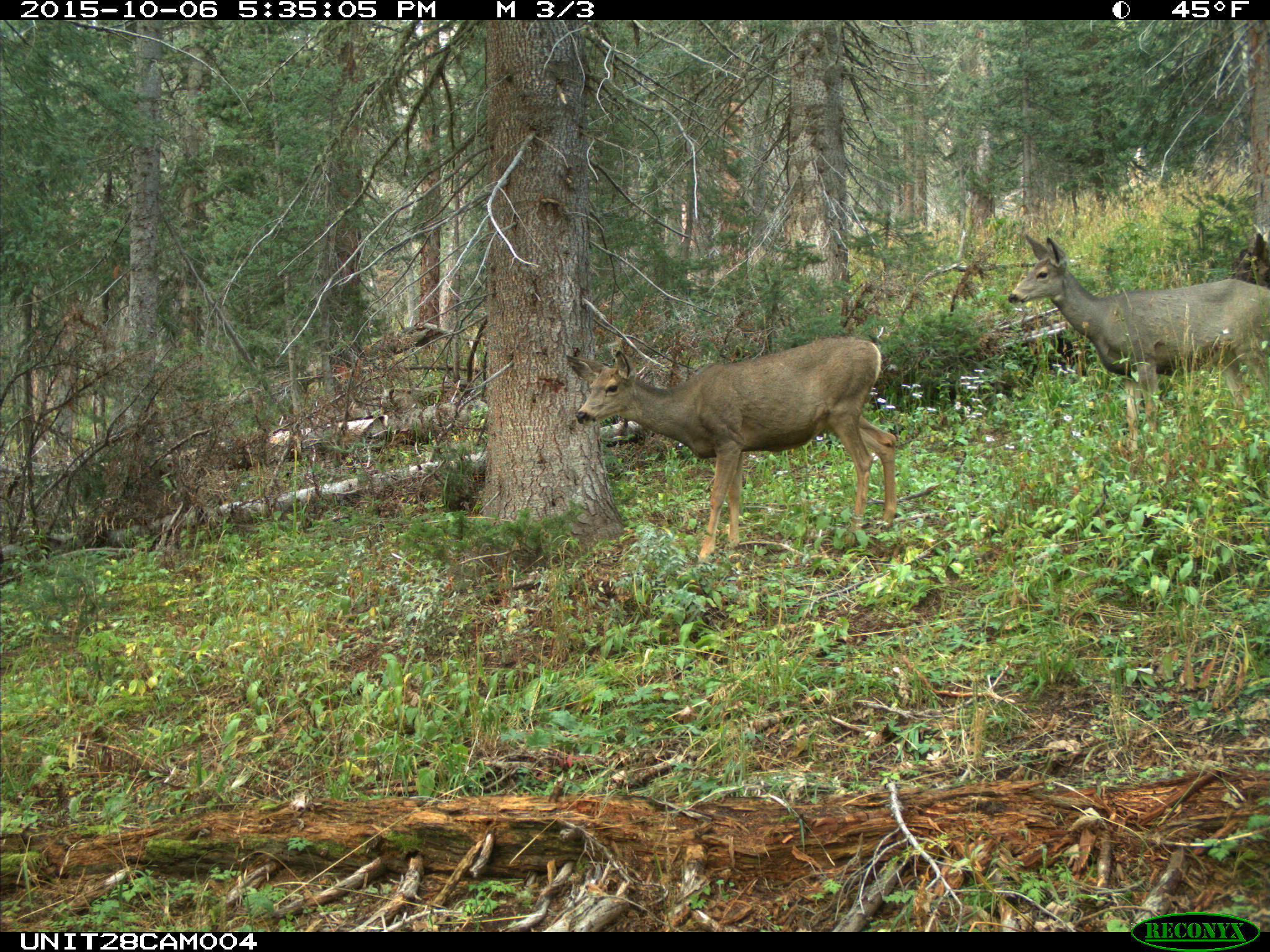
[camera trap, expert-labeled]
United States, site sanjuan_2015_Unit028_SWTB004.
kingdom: Animalia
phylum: Chordata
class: Mammalia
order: Artiodactyla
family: Cervidae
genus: Odocoileus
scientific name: Odocoileus hemionus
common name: mule deer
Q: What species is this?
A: Odocoileus hemionus (mule deer).